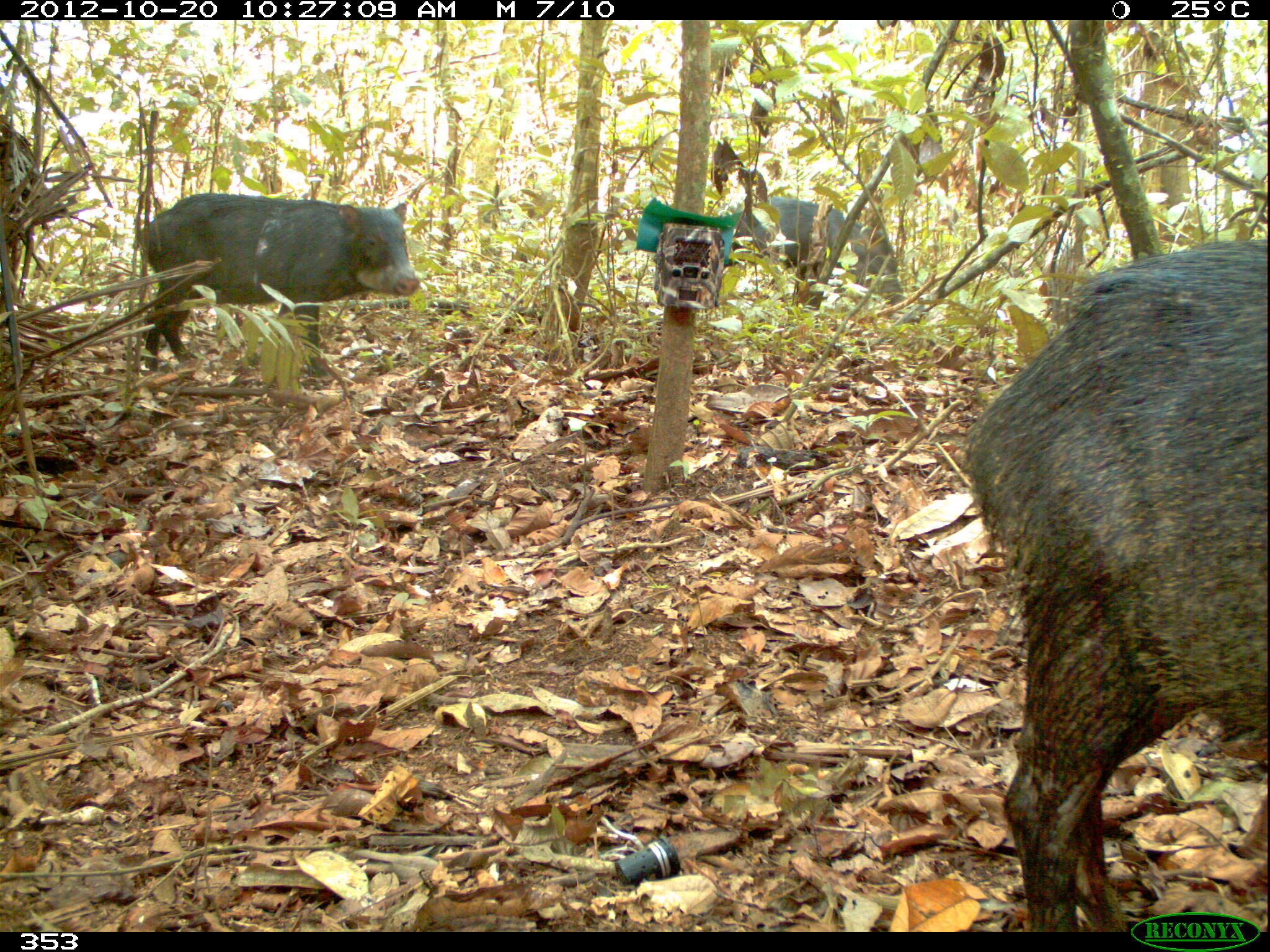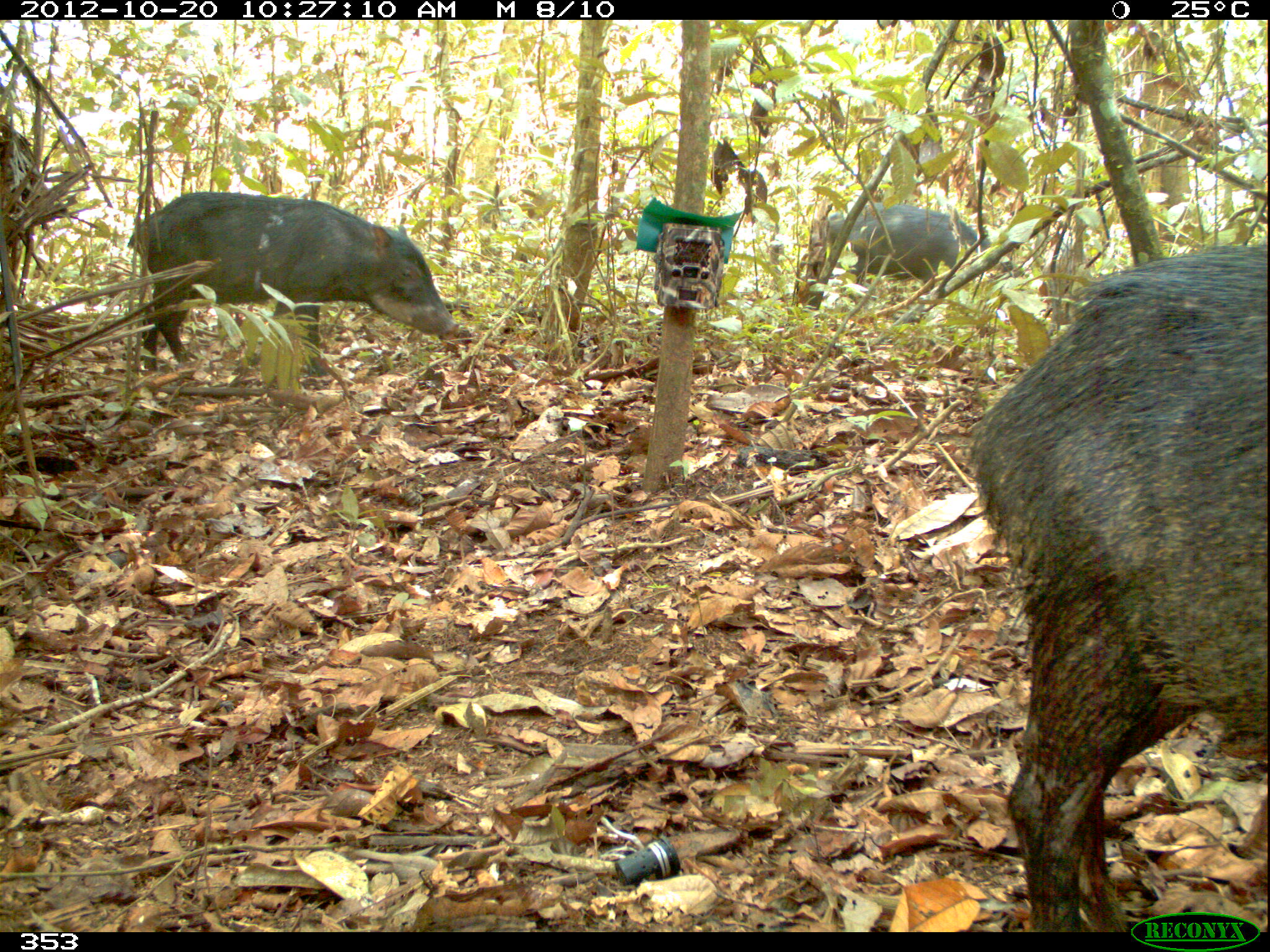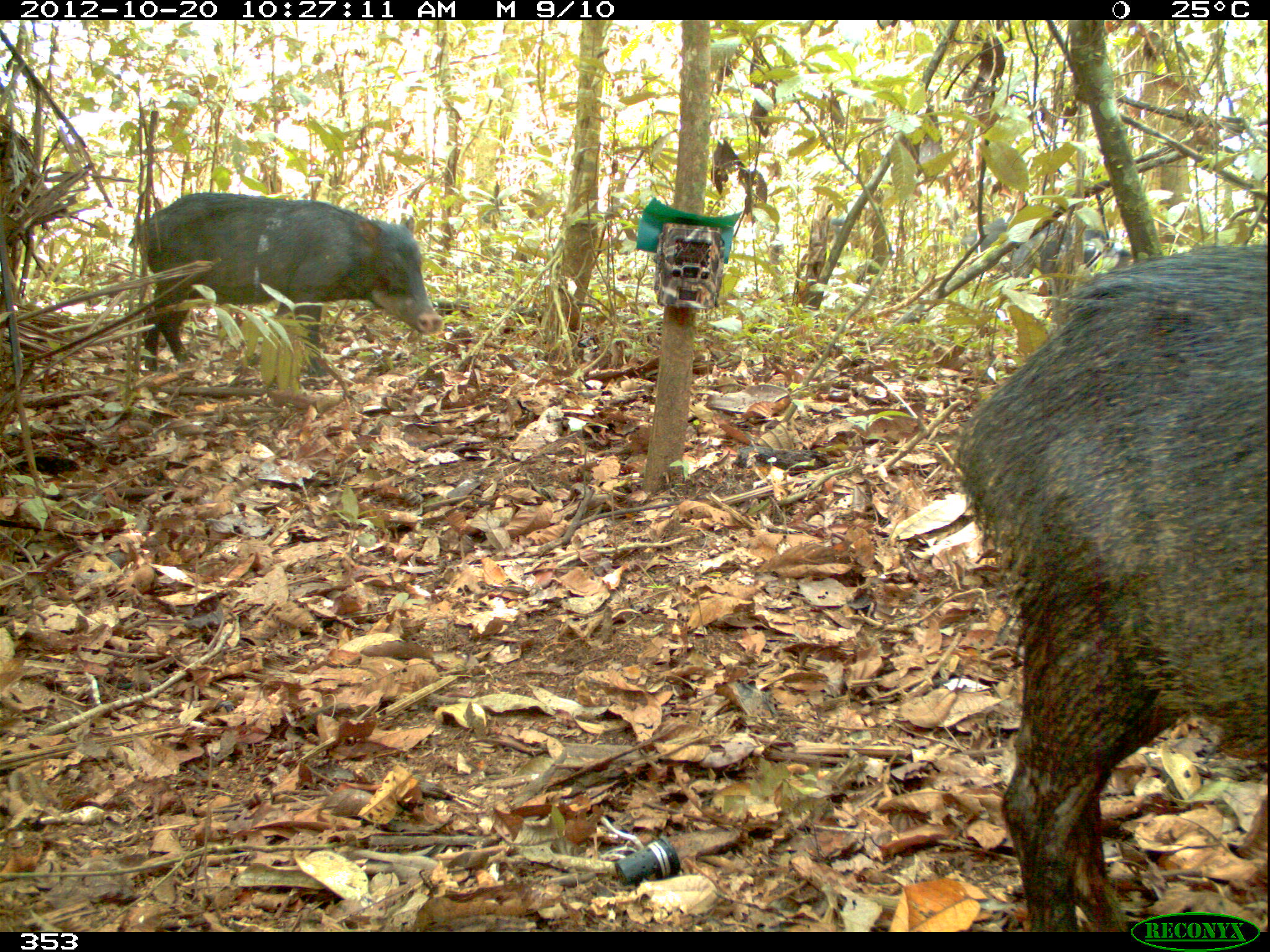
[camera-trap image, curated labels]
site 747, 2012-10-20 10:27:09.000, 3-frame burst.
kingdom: Animalia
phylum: Chordata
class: Mammalia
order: Artiodactyla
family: Tayassuidae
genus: Tayassu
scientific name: Tayassu pecari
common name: white-lipped peccary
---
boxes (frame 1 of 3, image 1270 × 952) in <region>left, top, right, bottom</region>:
tayassu pecari: <region>959, 235, 1266, 930</region>; <region>136, 192, 421, 378</region>; <region>714, 195, 904, 306</region>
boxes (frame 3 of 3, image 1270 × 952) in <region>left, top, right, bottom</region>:
tayassu pecari: <region>953, 242, 1269, 930</region>; <region>127, 191, 443, 378</region>; <region>960, 212, 1121, 296</region>